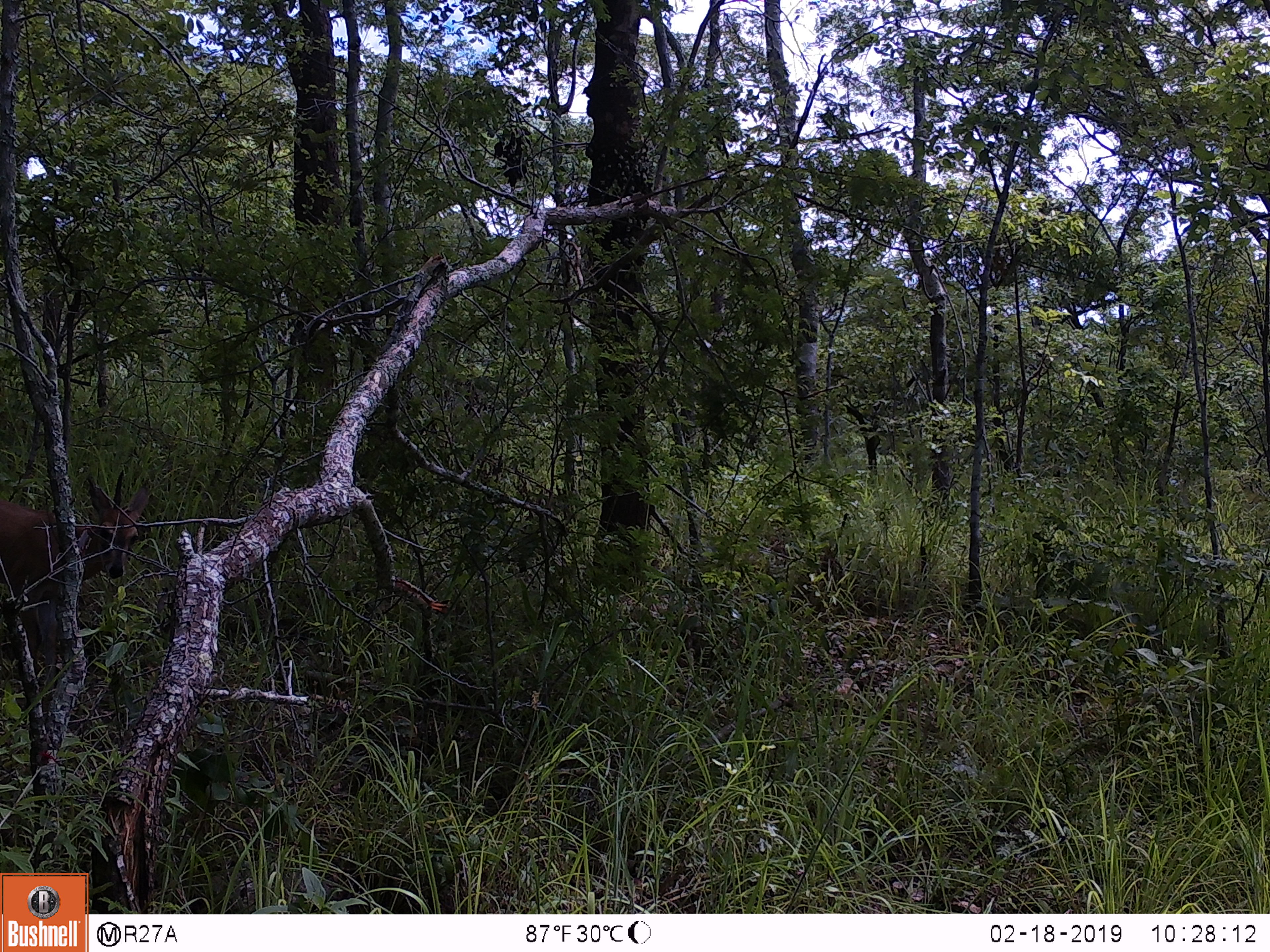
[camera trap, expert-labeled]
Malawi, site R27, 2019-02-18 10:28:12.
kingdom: Animalia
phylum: Chordata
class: Mammalia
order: Artiodactyla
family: Bovidae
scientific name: Antilopinae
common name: small antelope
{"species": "small antelope (Antilopinae)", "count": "1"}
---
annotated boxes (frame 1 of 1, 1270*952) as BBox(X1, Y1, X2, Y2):
small antelope: BBox(0, 458, 177, 648)